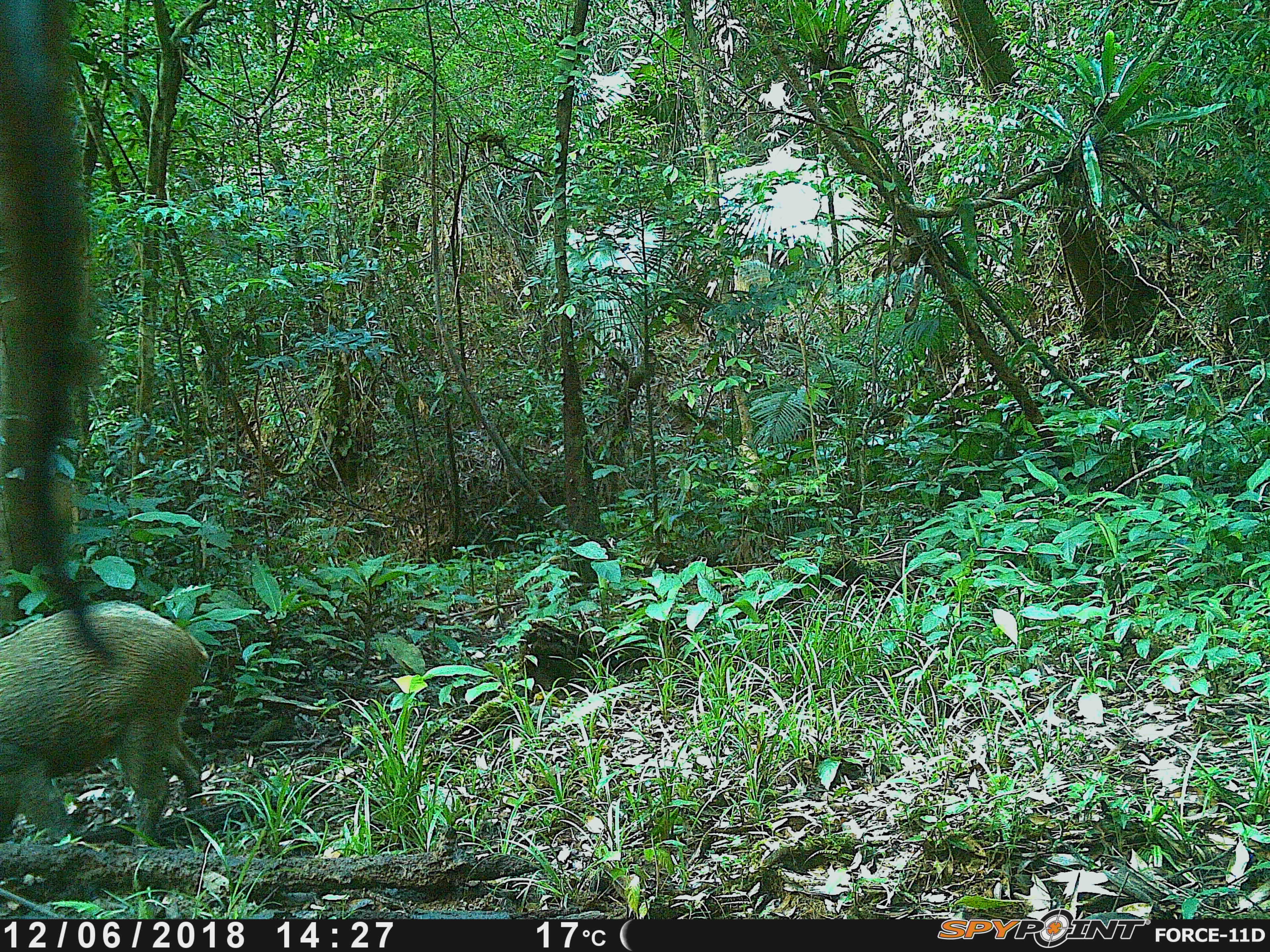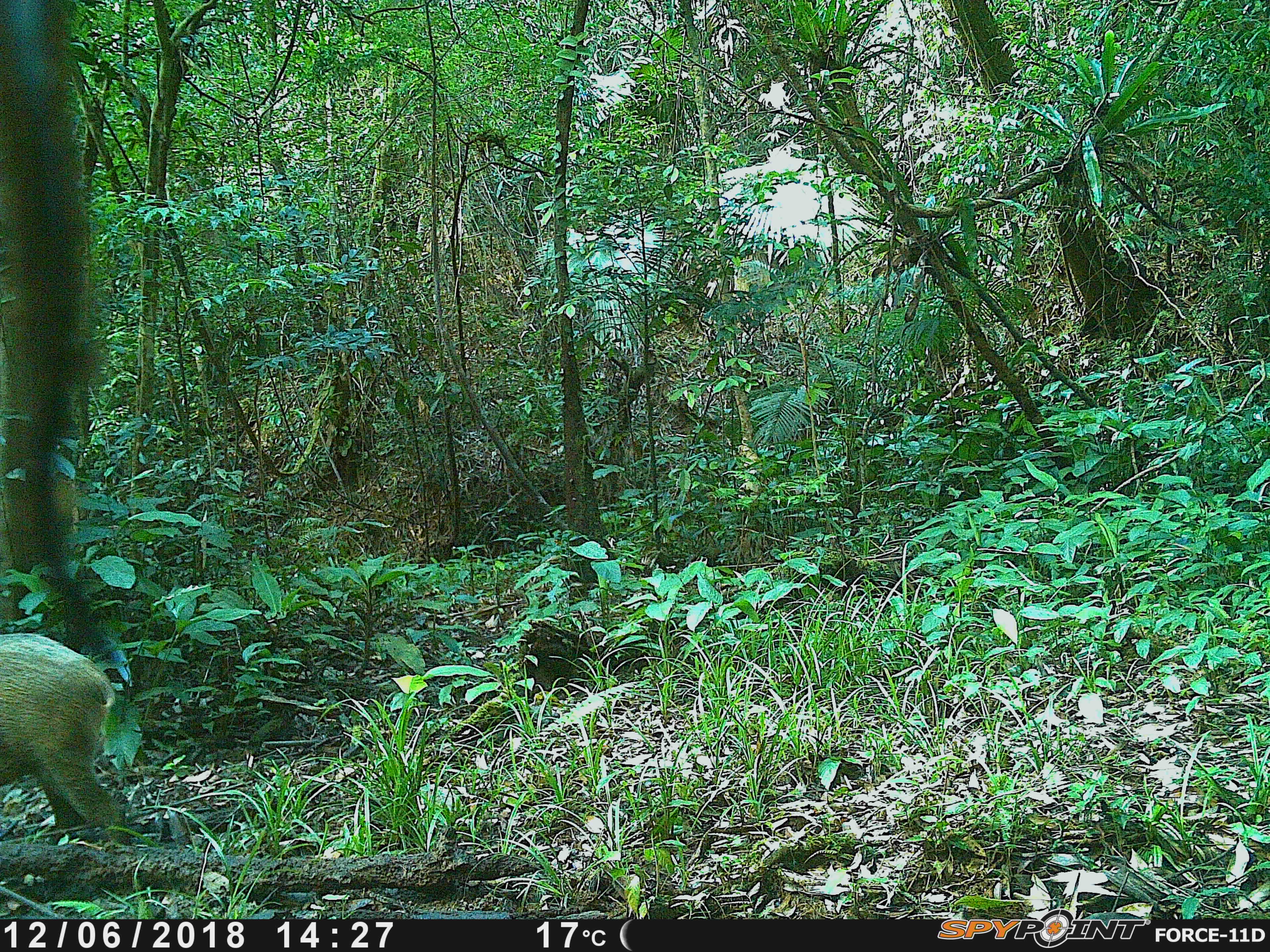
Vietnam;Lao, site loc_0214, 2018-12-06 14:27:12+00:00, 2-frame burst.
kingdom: Animalia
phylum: Chordata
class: Mammalia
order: Artiodactyla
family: Suidae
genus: Sus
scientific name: Sus scrofa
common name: eurasian wild pig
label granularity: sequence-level